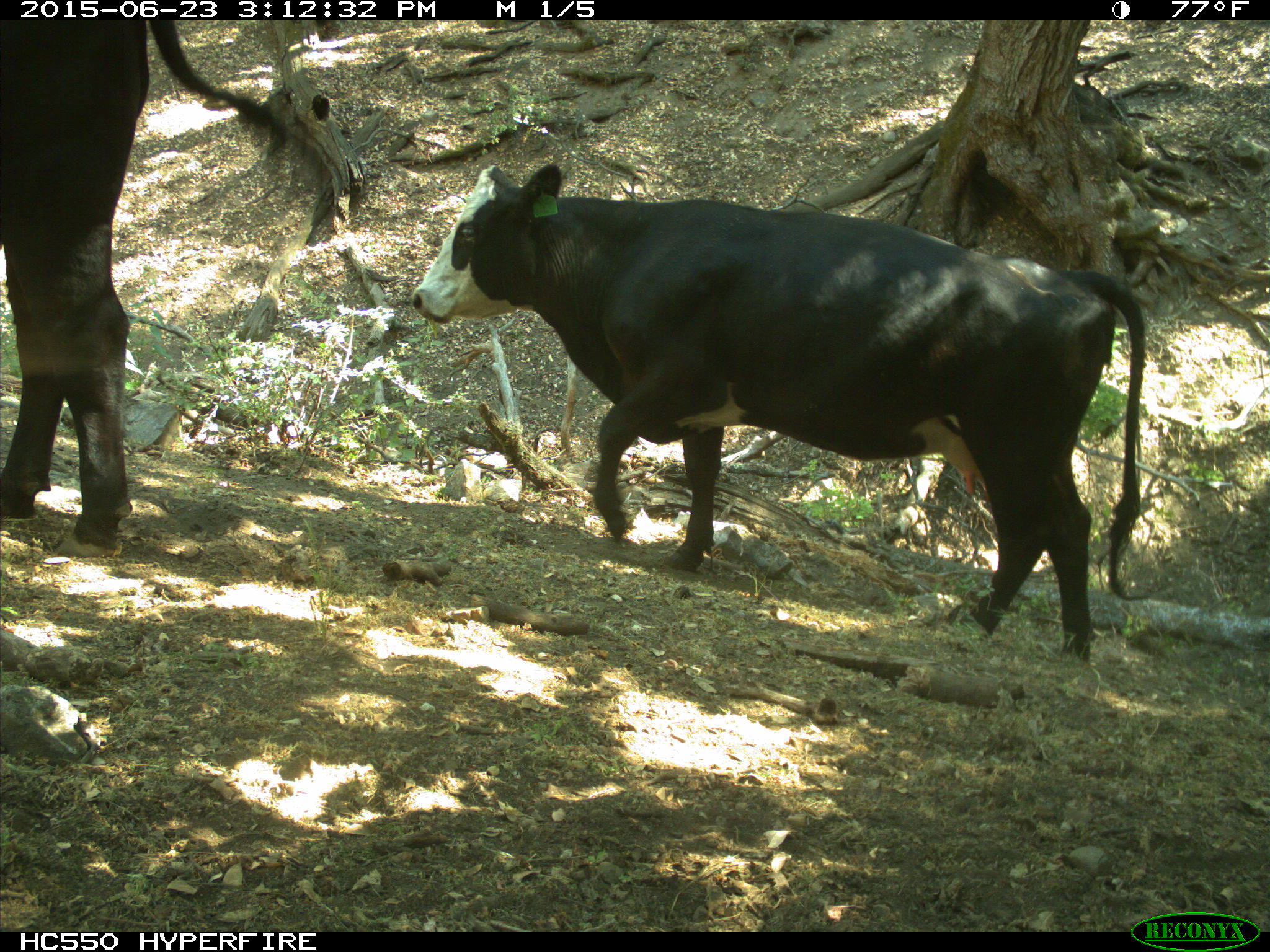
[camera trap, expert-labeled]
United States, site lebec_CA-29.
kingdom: Animalia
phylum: Chordata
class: Mammalia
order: Artiodactyla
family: Bovidae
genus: Bos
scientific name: Bos taurus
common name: domestic cow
Bos taurus (domestic cow).